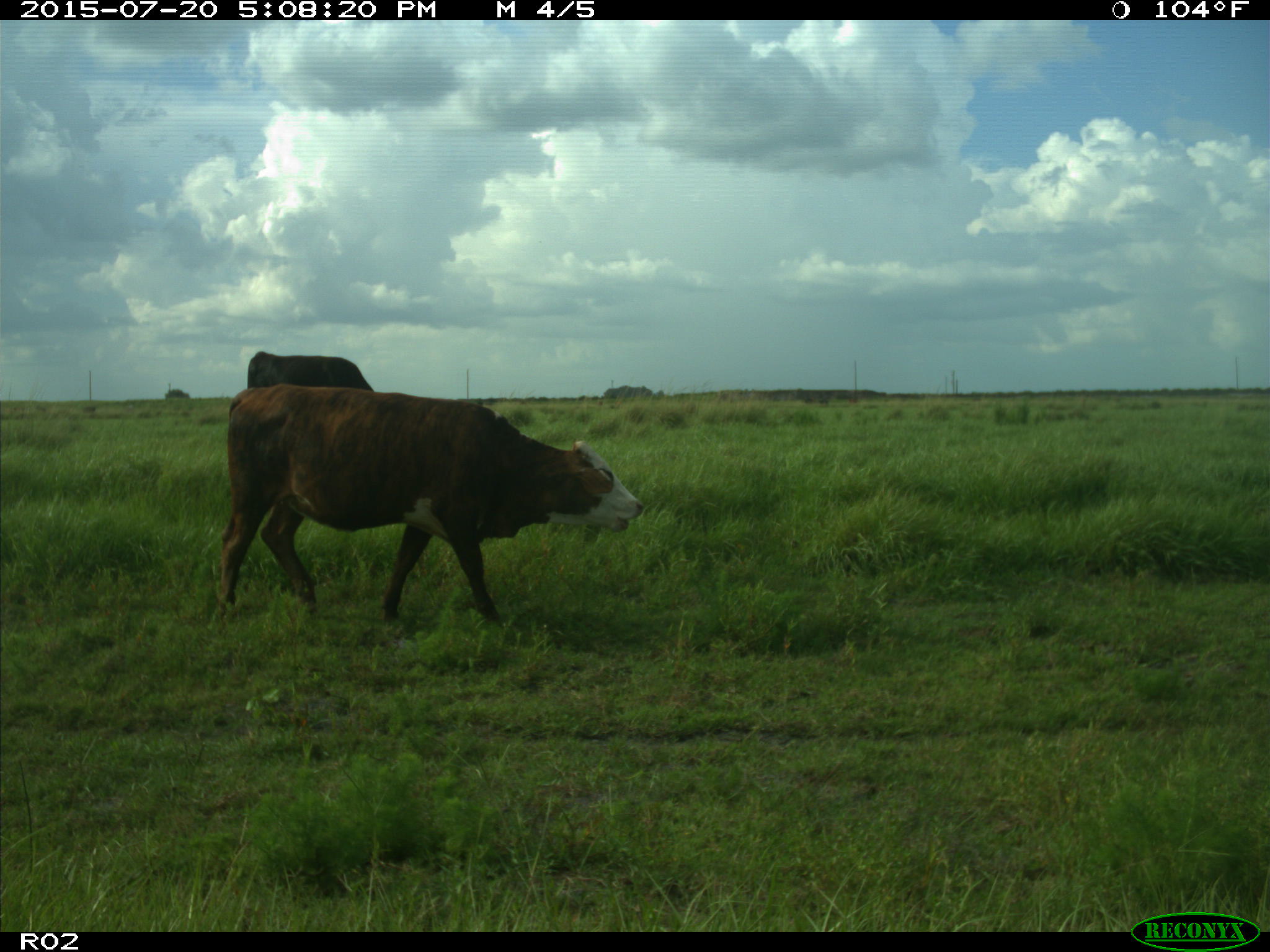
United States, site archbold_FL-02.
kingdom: Animalia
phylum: Chordata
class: Mammalia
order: Artiodactyla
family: Bovidae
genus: Bos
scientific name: Bos taurus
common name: domestic cow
Bos taurus (domestic cow).